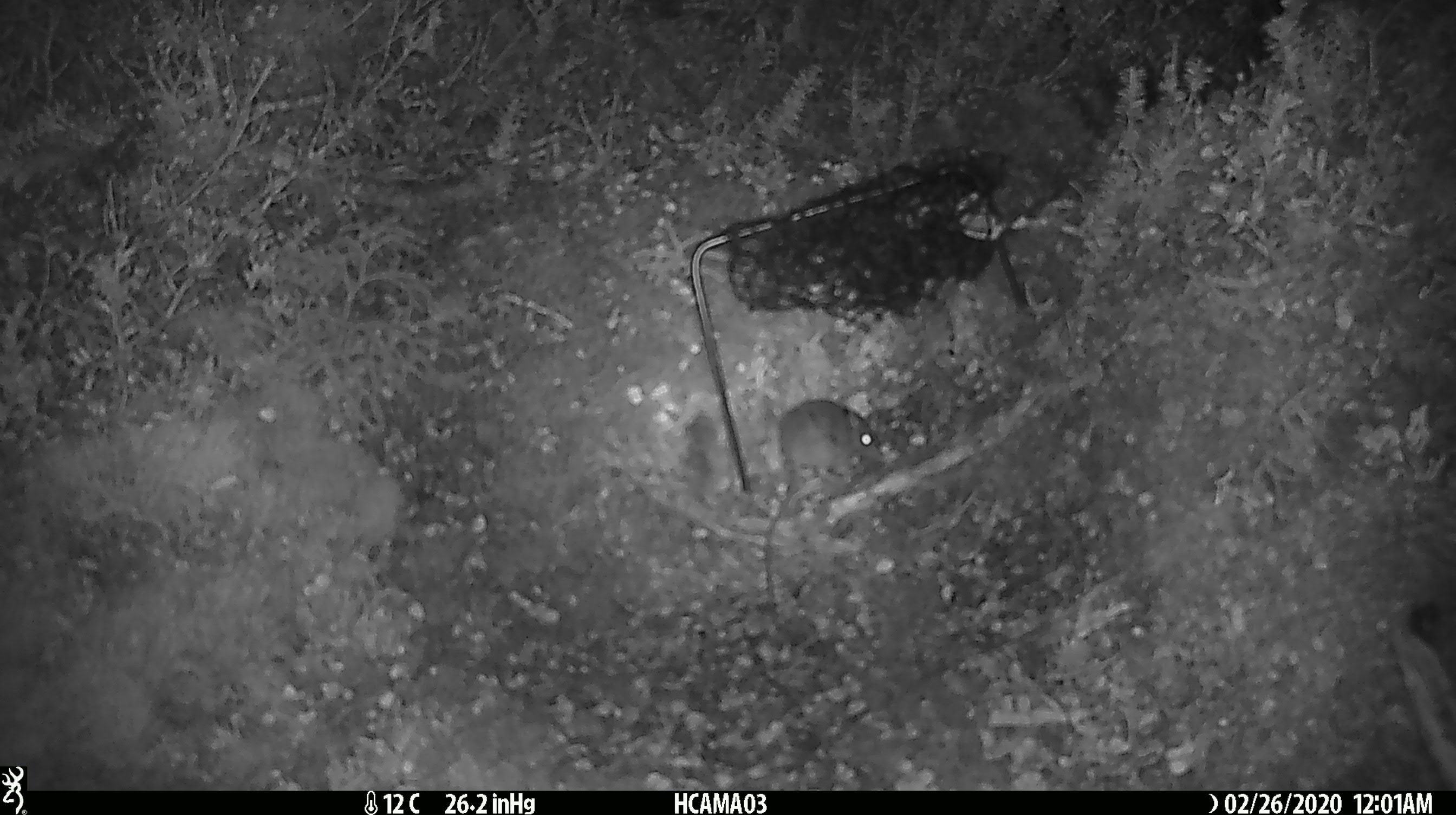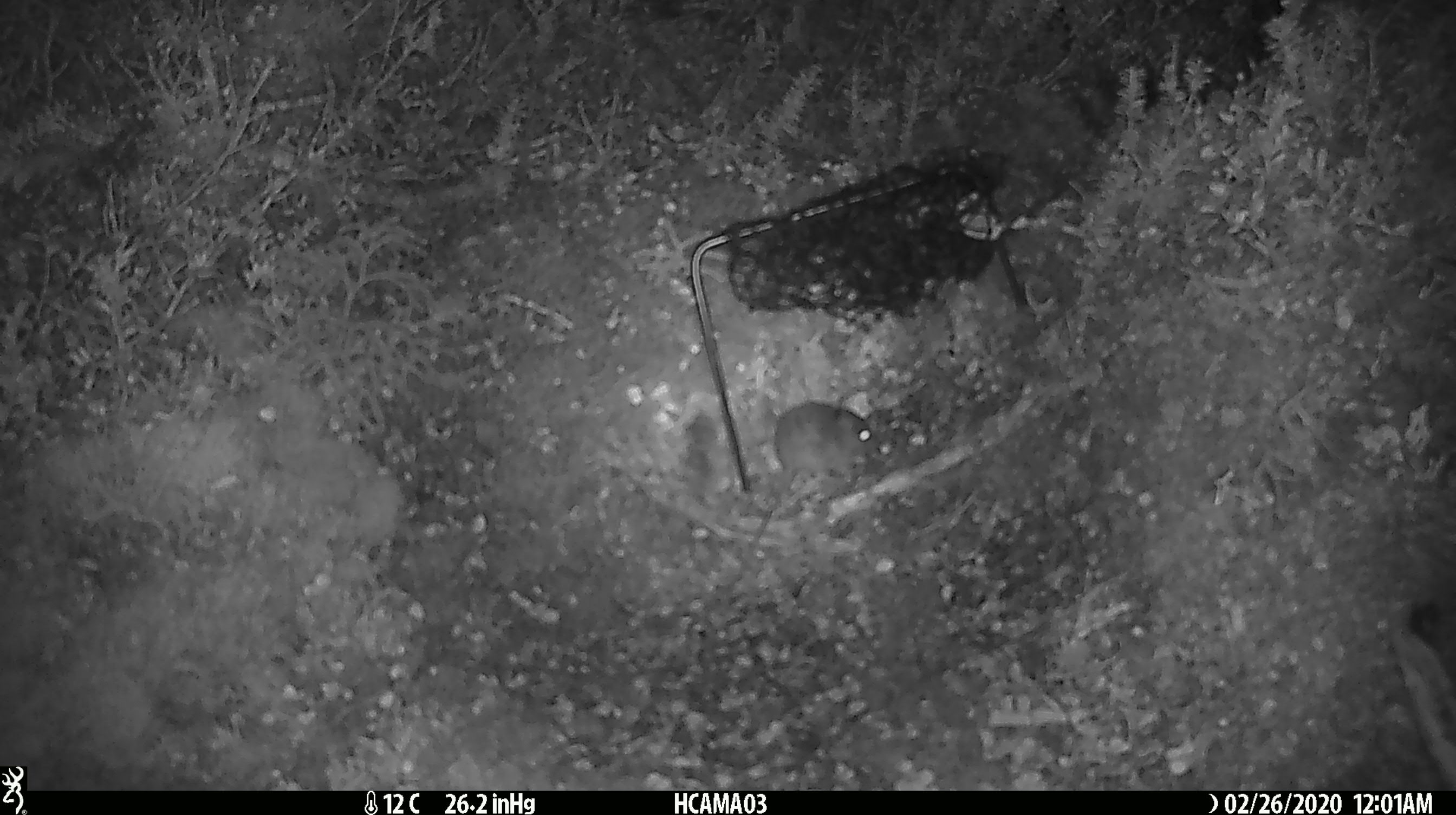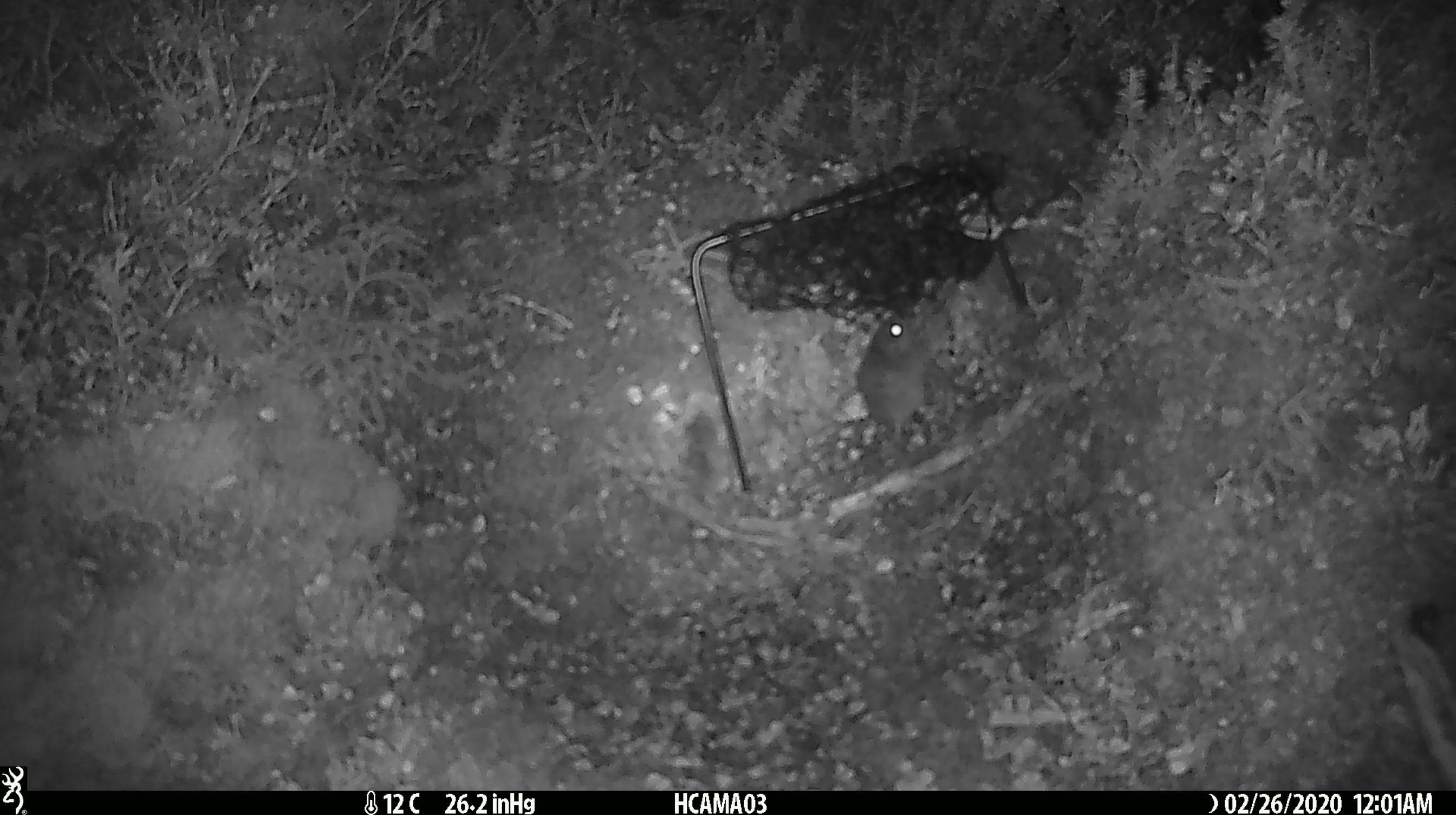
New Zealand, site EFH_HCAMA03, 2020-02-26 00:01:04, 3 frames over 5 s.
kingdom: Animalia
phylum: Chordata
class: Mammalia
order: Rodentia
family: Muridae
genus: Mus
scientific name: Mus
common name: mouse